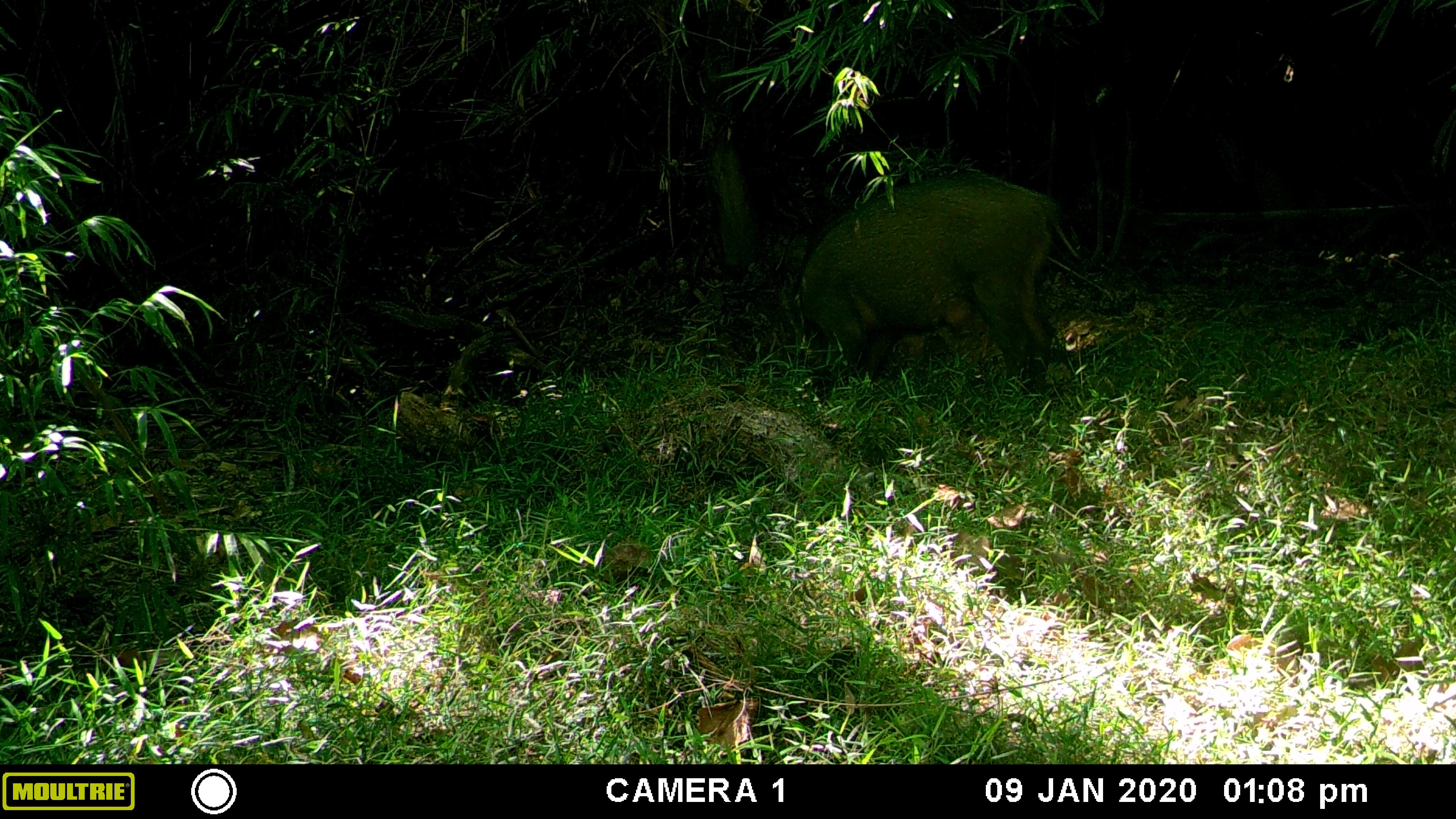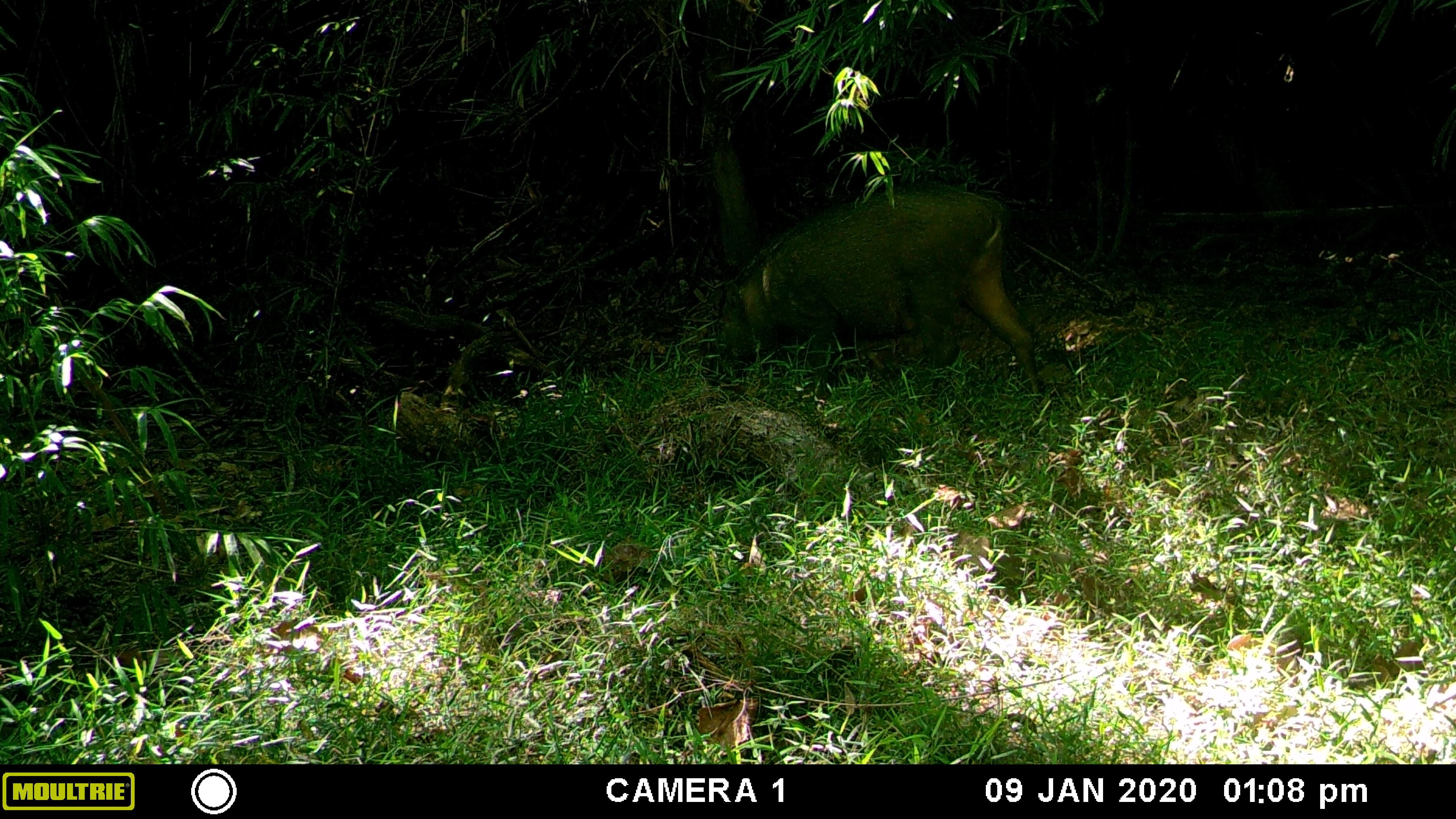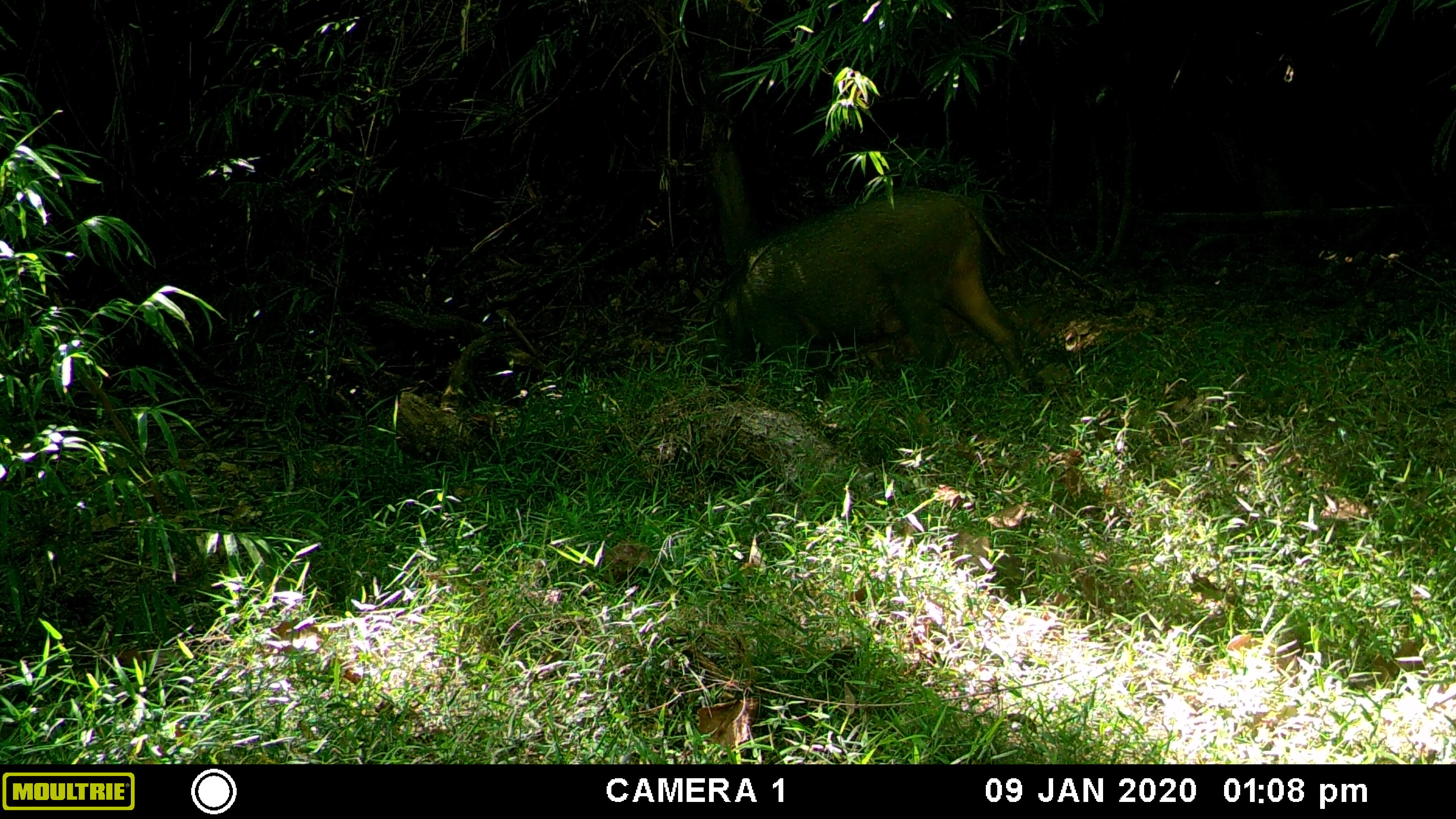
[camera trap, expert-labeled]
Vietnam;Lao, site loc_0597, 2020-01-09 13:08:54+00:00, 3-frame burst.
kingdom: Animalia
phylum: Chordata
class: Mammalia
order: Artiodactyla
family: Suidae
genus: Sus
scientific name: Sus scrofa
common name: eurasian wild pig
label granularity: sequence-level